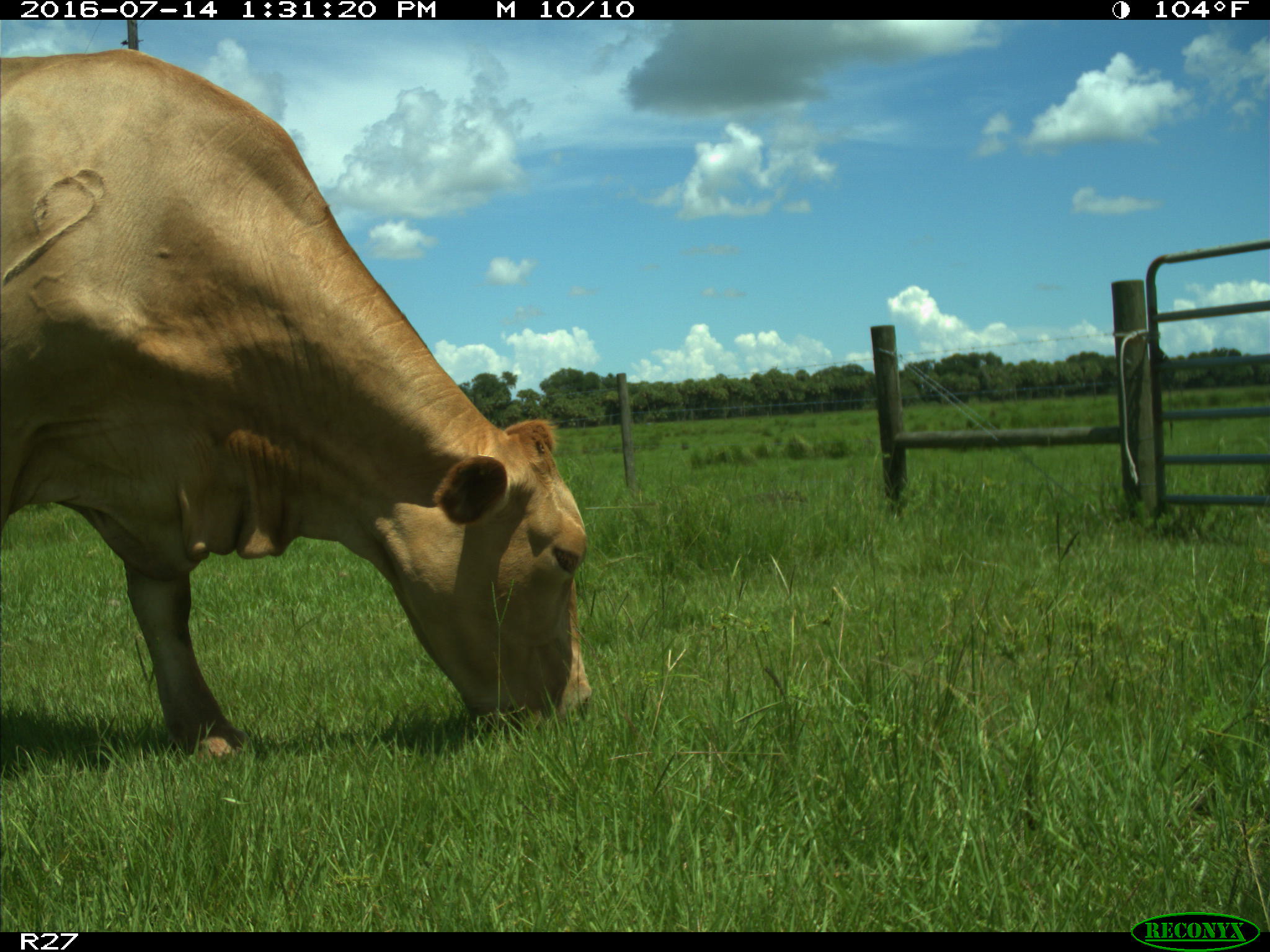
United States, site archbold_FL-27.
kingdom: Animalia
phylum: Chordata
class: Mammalia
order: Artiodactyla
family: Bovidae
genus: Bos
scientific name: Bos taurus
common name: domestic cow